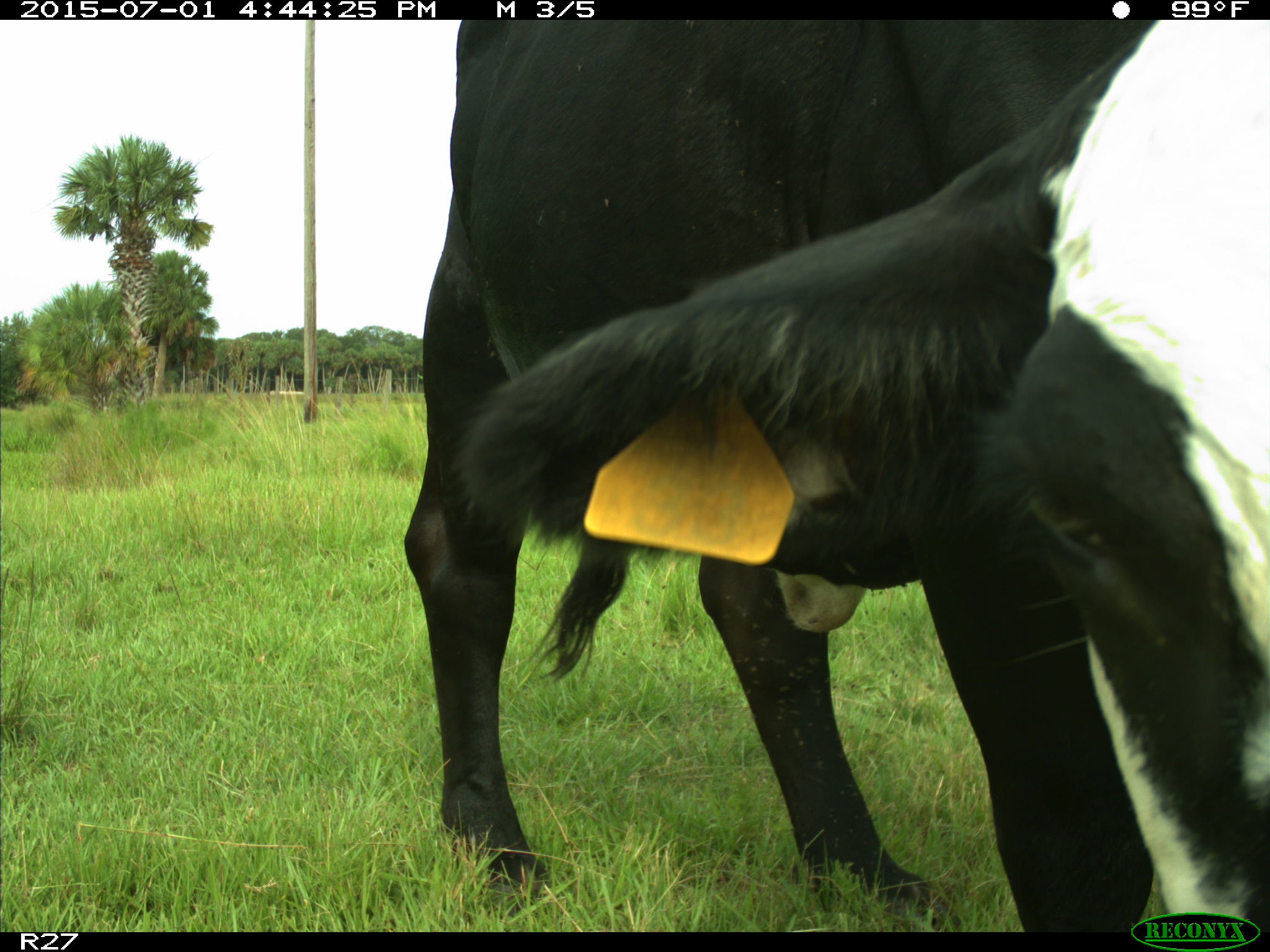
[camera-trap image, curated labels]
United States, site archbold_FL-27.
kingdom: Animalia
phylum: Chordata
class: Mammalia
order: Artiodactyla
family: Bovidae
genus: Bos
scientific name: Bos taurus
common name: domestic cow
Bos taurus (domestic cow).